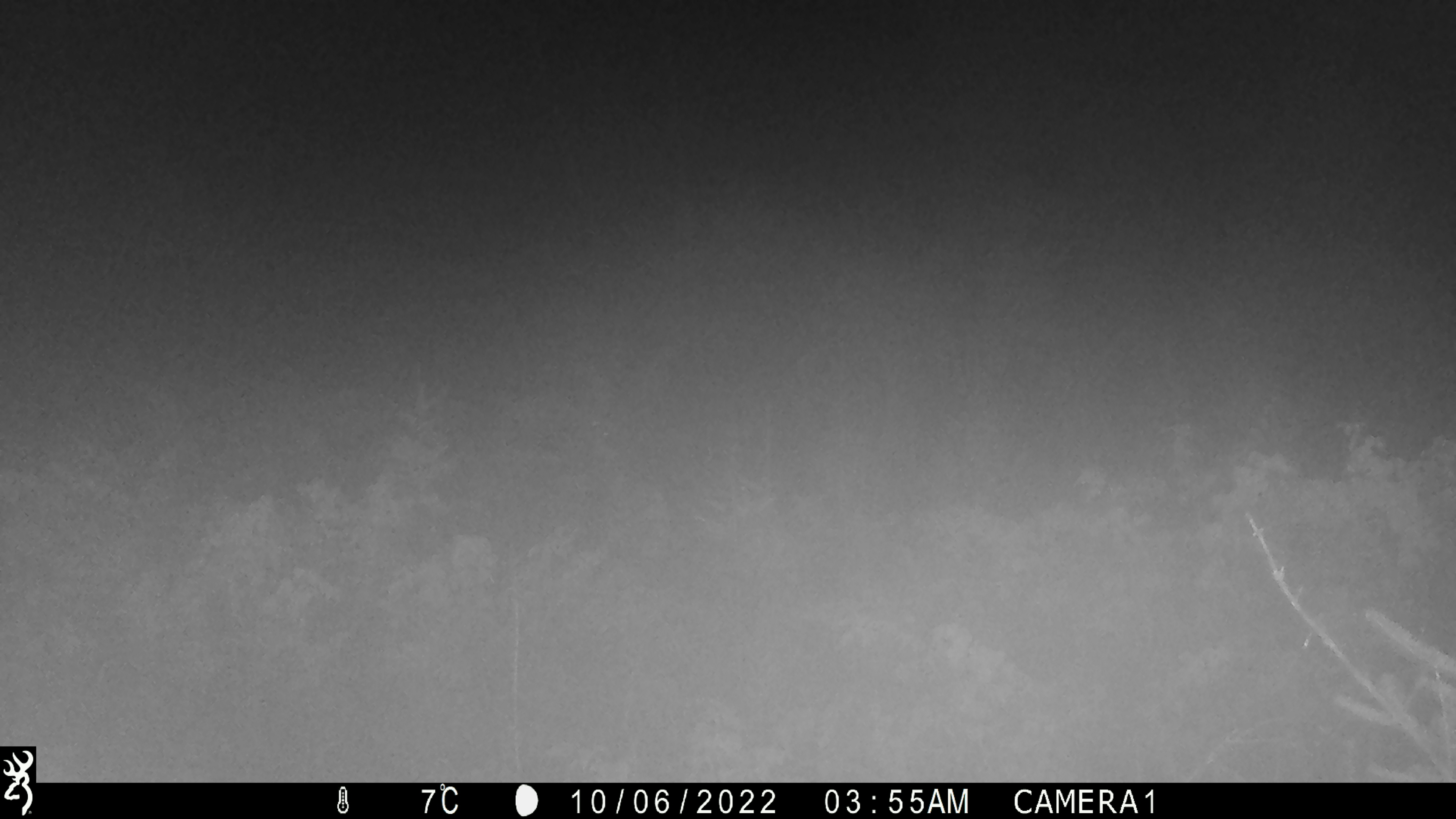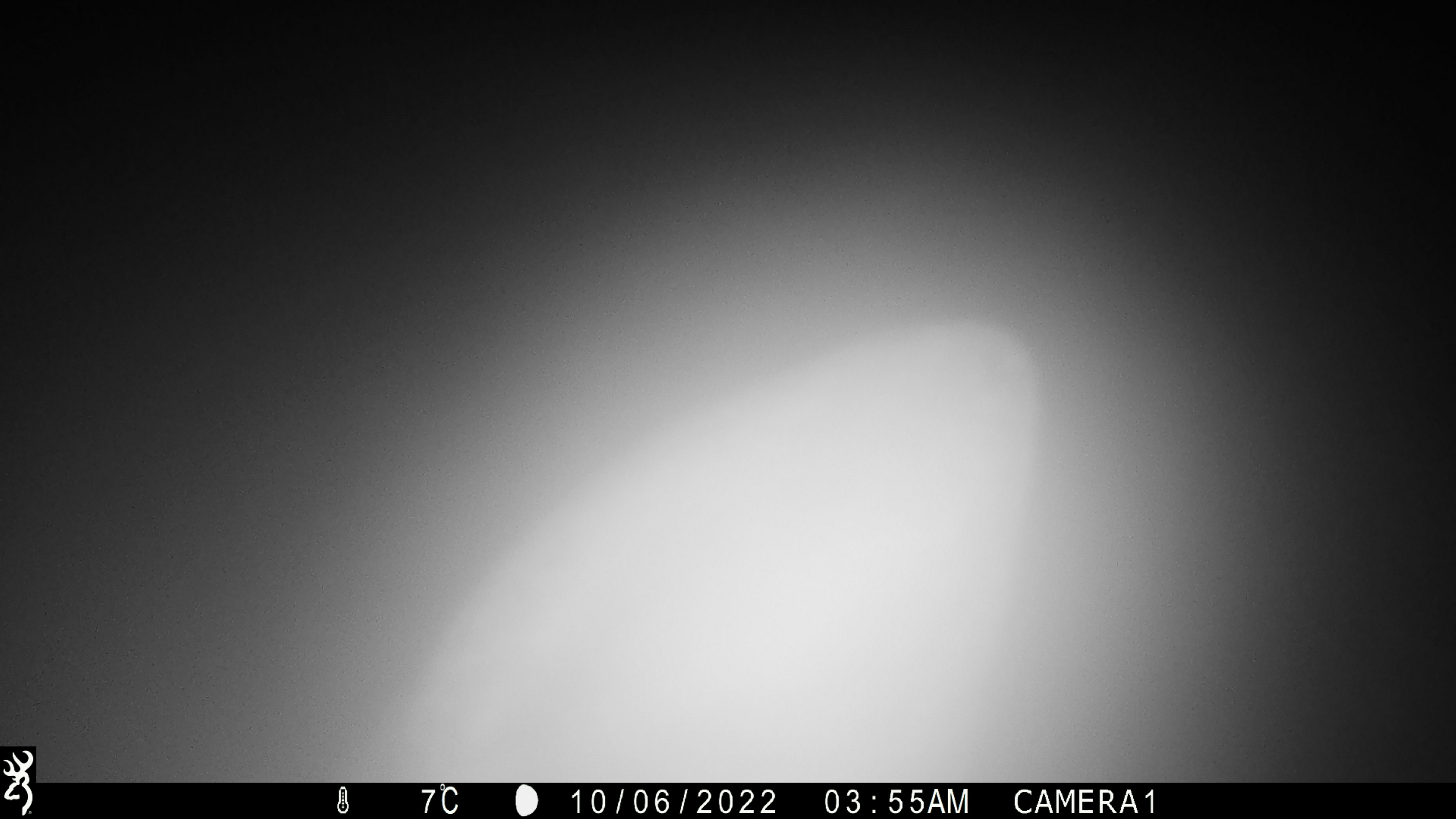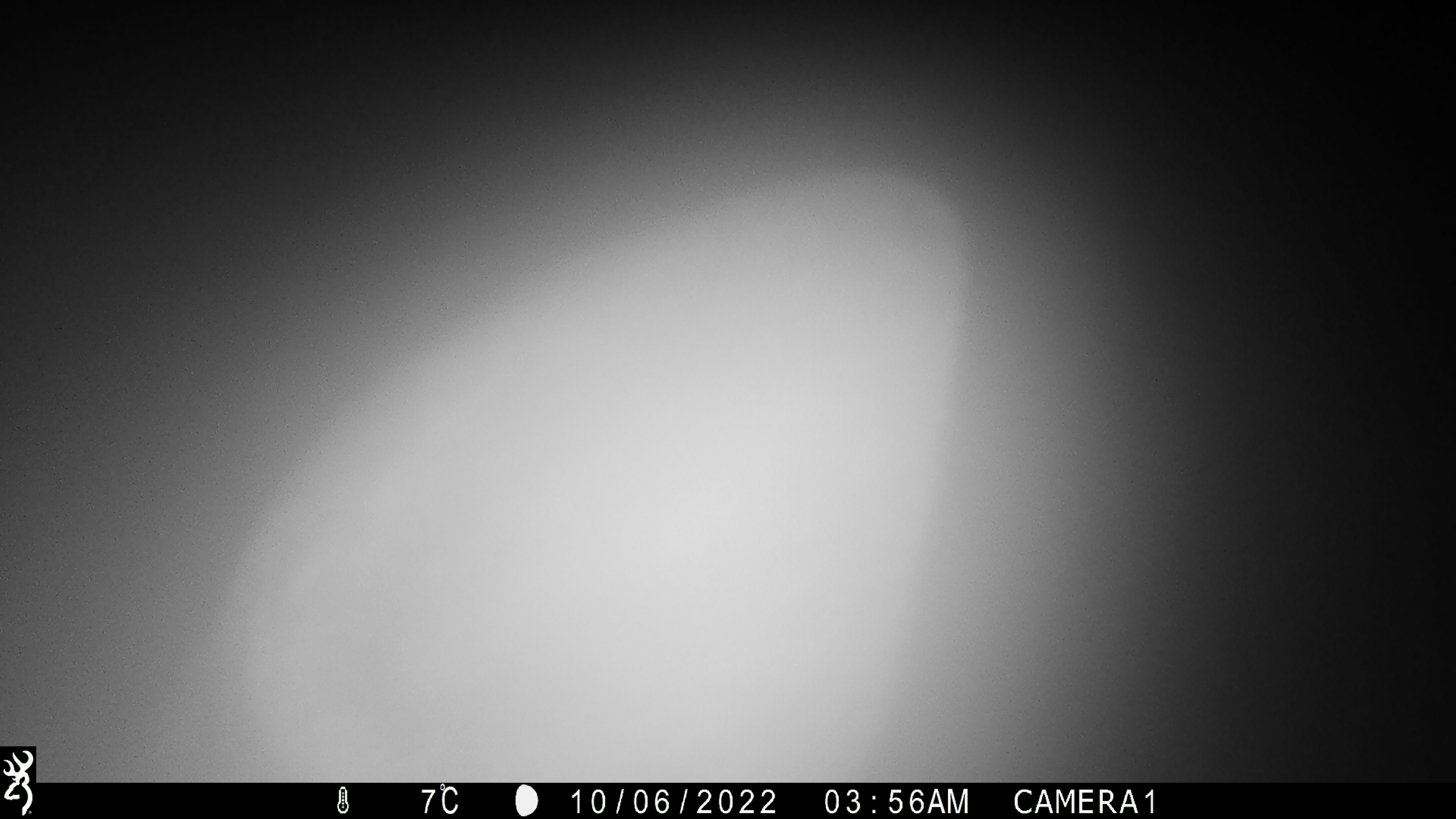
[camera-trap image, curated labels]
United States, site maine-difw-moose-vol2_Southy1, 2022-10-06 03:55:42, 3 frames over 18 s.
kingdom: Animalia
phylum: Chordata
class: Mammalia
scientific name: Mammalia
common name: mammal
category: mammal sp.